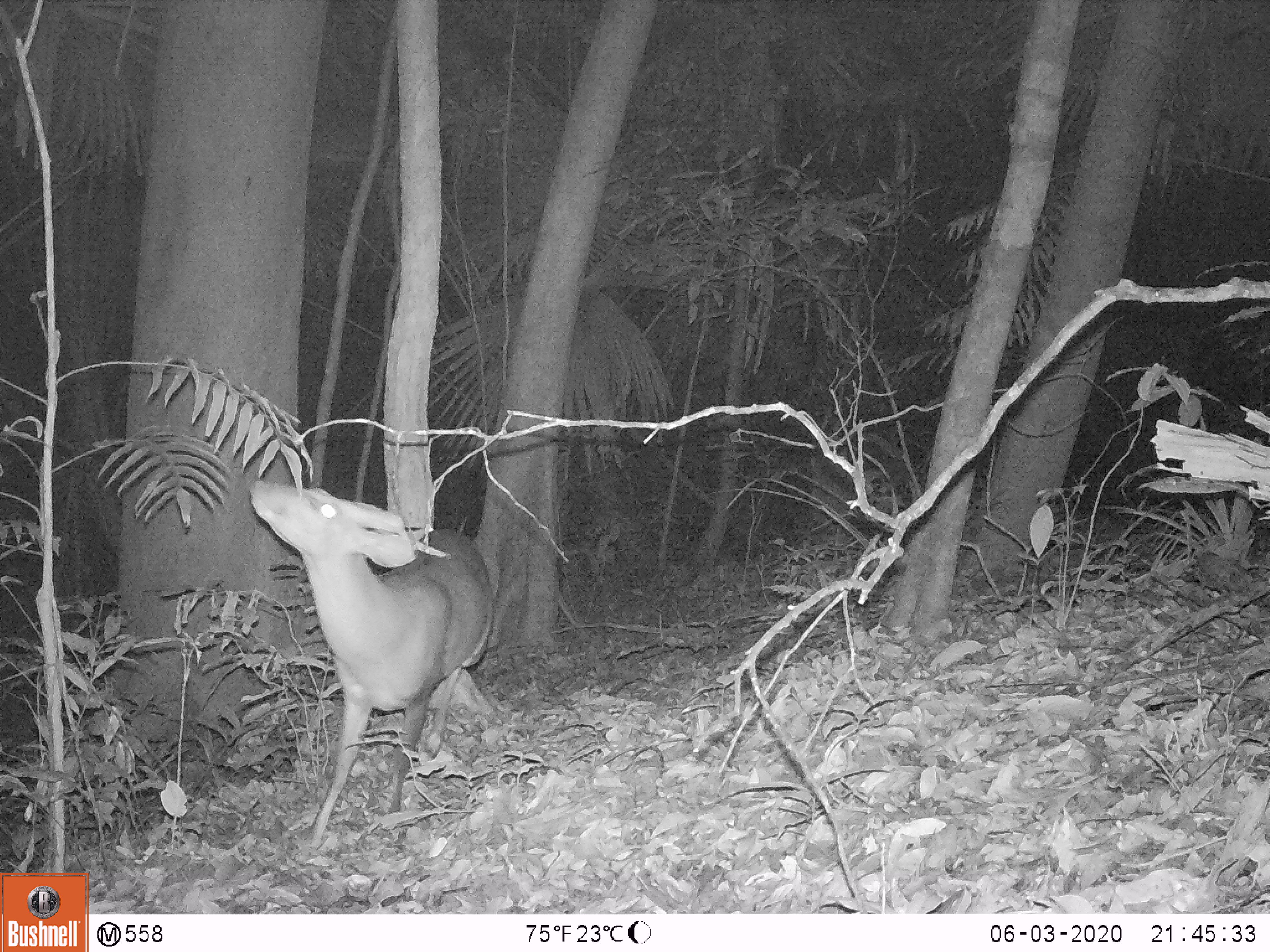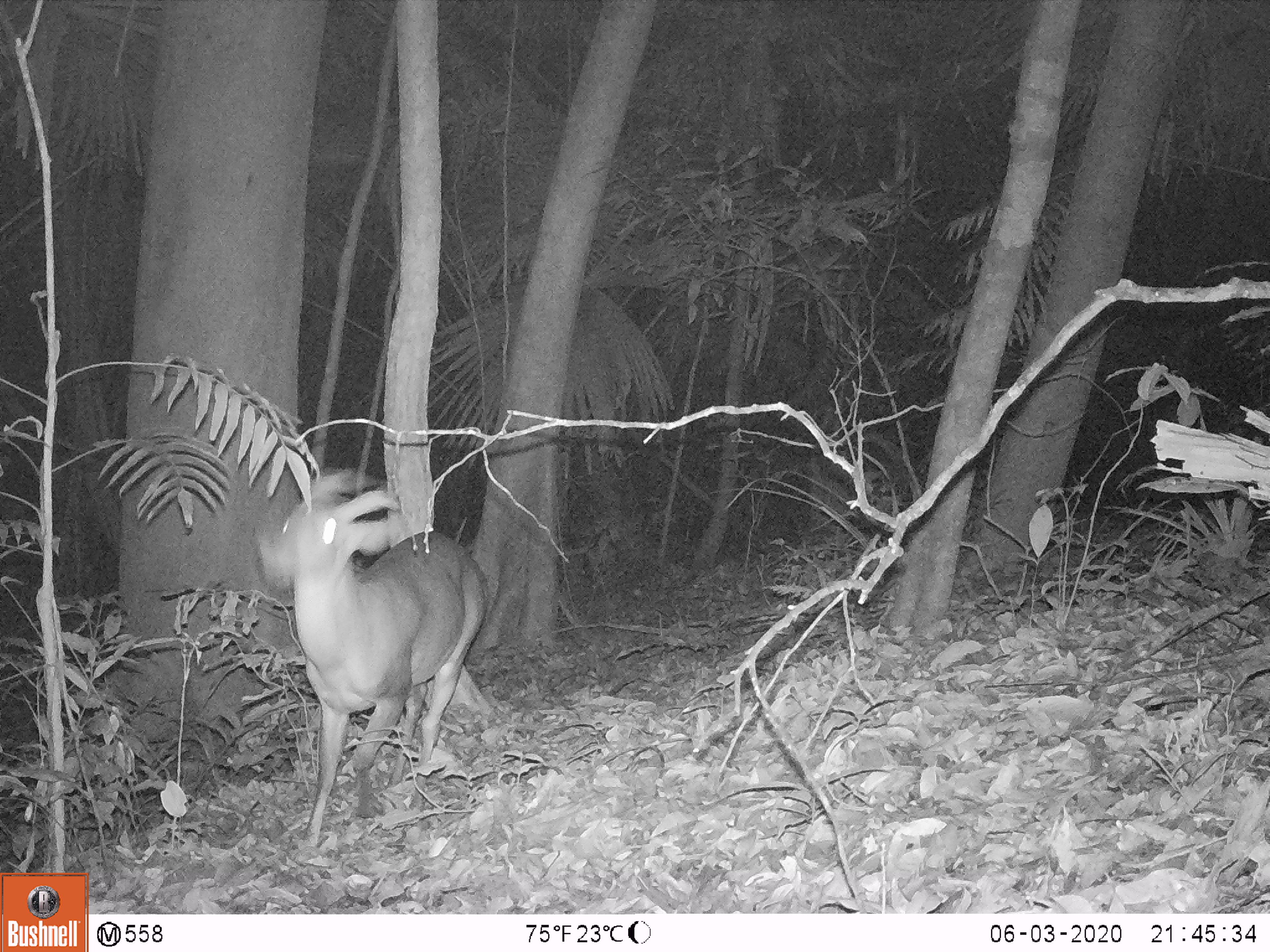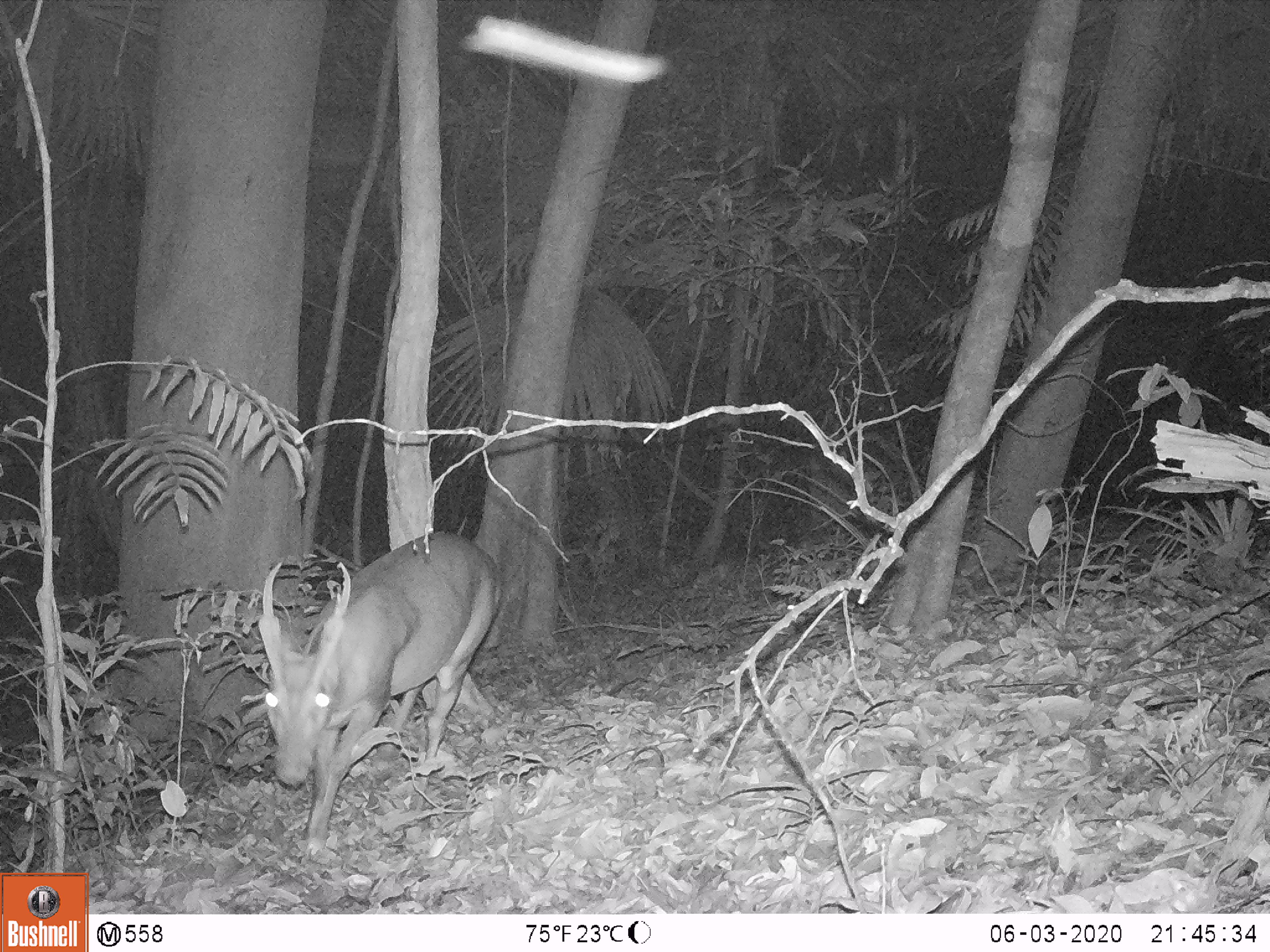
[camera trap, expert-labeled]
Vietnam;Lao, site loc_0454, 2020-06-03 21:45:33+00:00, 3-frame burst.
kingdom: Animalia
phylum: Chordata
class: Mammalia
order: Artiodactyla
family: Cervidae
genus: Muntiacus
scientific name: Muntiacus vuquangensis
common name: large-antlered muntjac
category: large antlered muntjac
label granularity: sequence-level